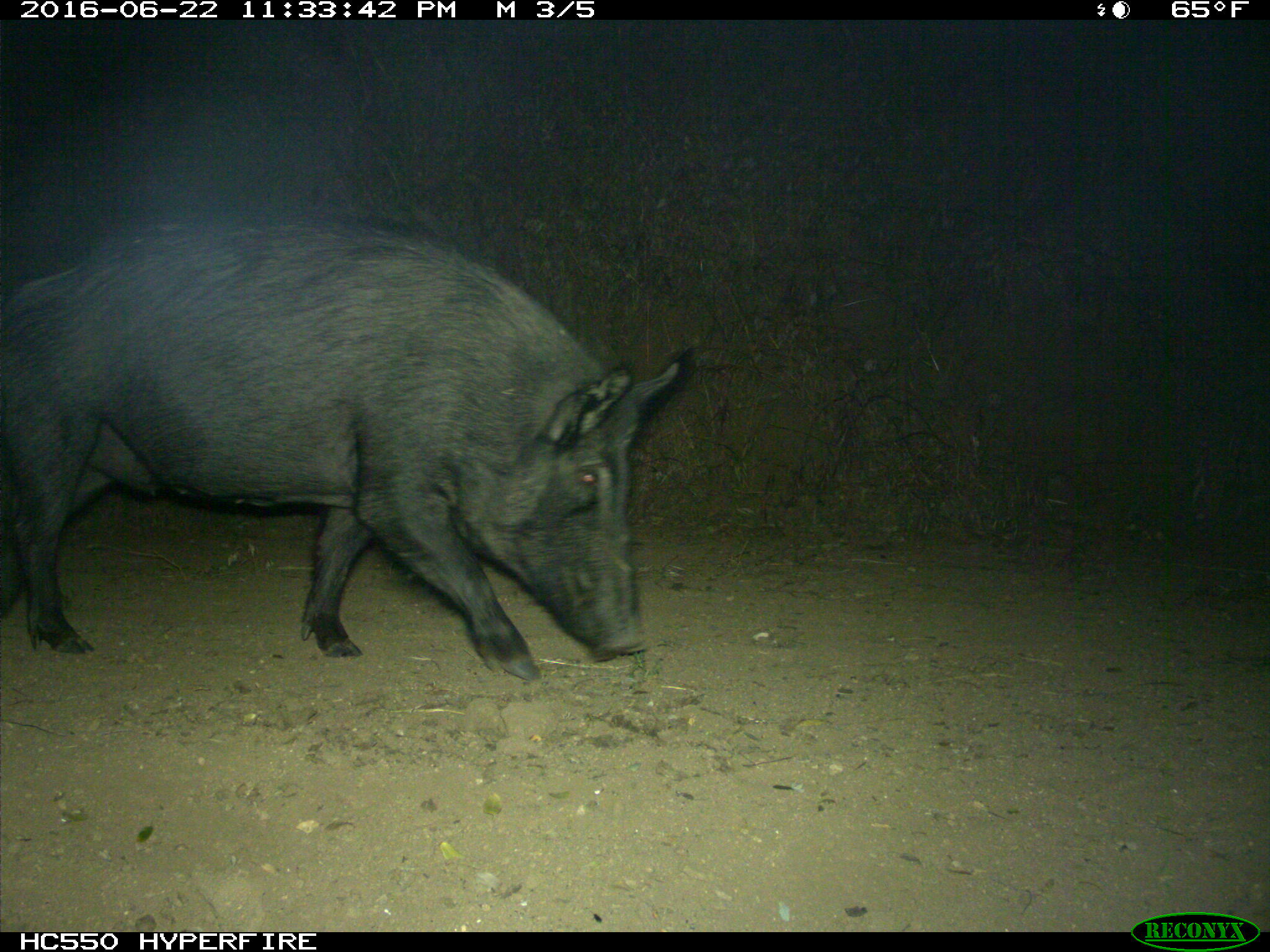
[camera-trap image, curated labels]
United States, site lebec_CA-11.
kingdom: Animalia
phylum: Chordata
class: Mammalia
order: Artiodactyla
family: Suidae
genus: Sus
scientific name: Sus scrofa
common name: wild boar